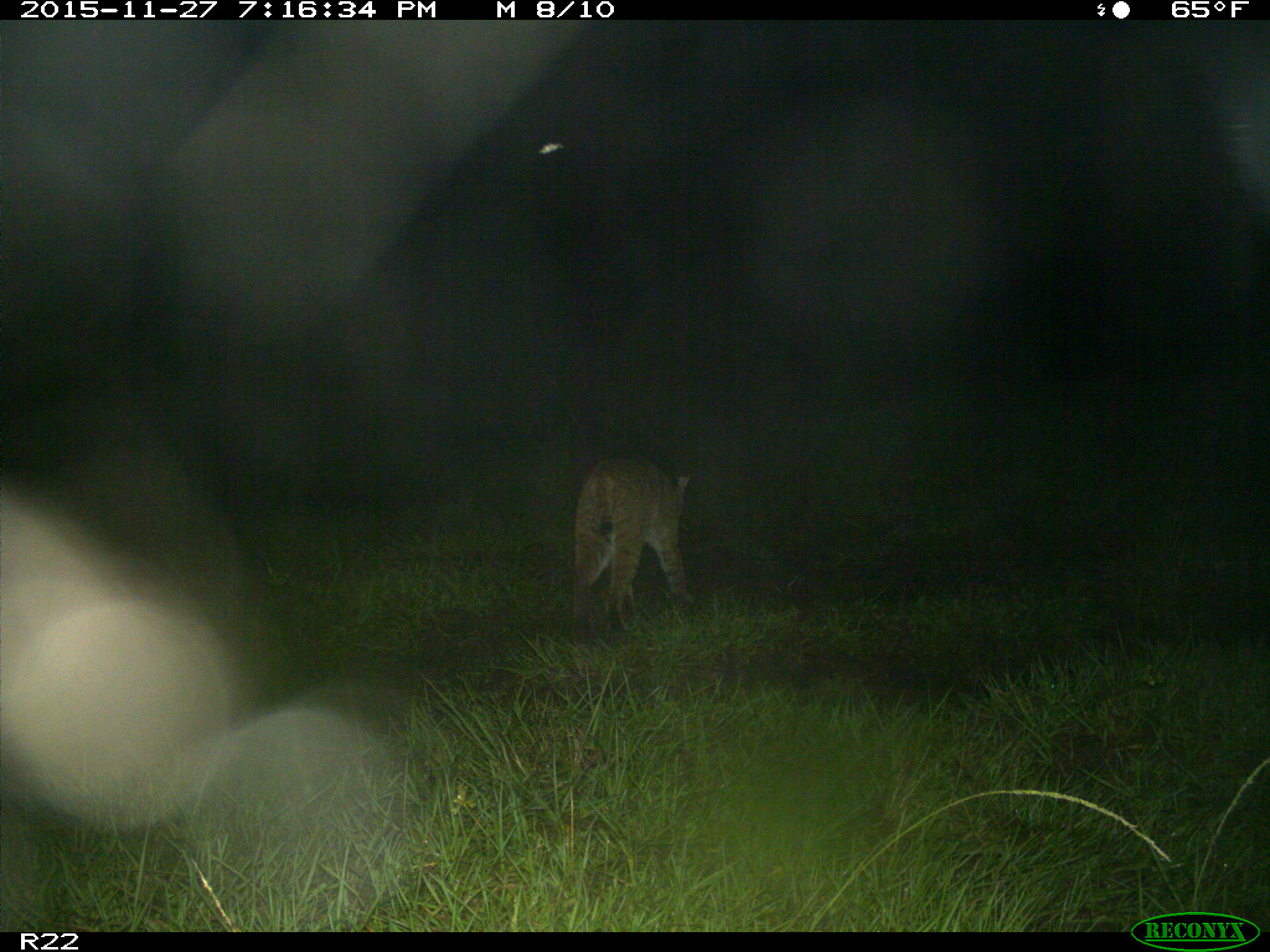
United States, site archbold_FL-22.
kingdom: Animalia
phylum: Chordata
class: Mammalia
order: Carnivora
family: Felidae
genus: Lynx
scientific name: Lynx rufus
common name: bobcat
Lynx rufus (bobcat).